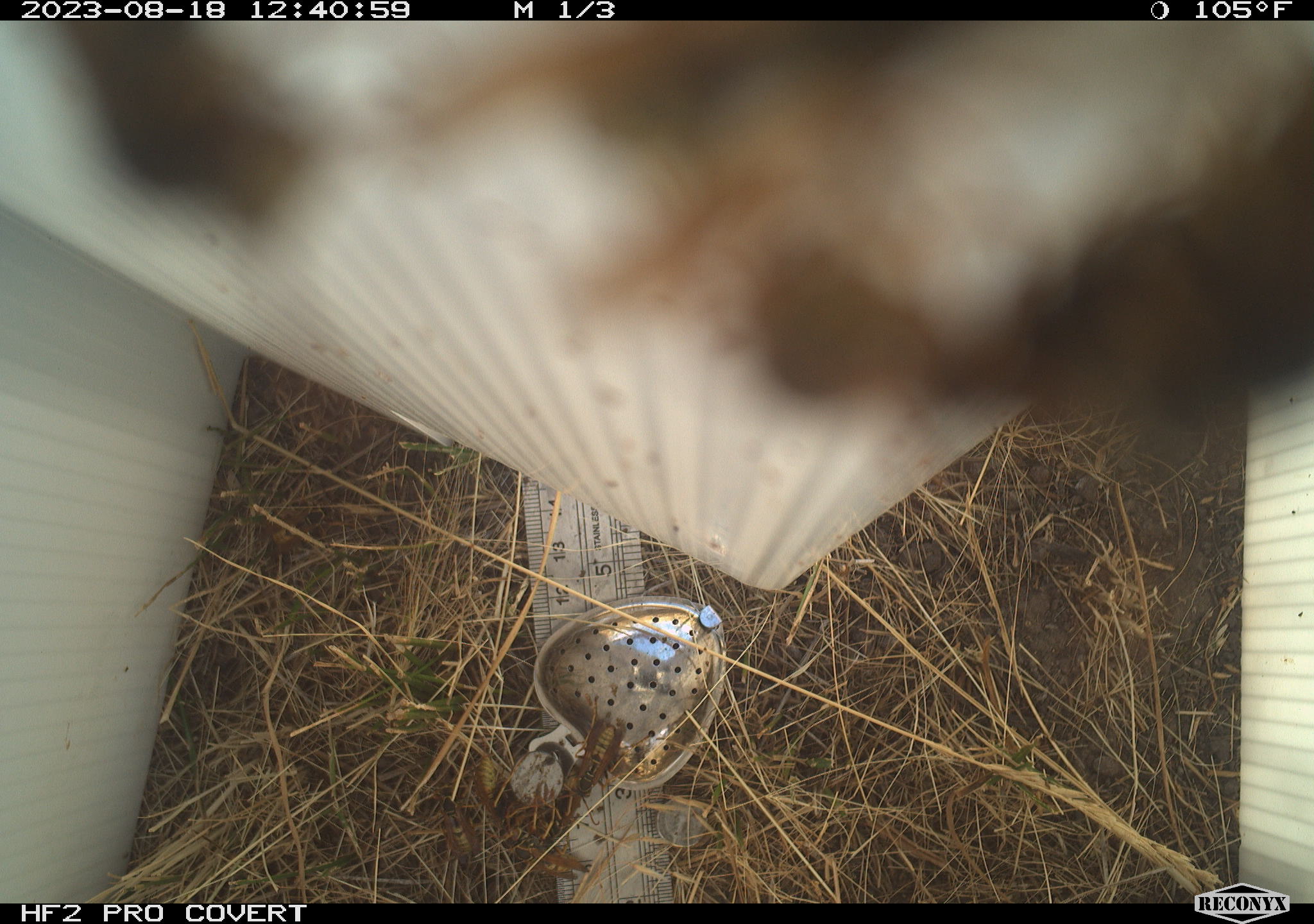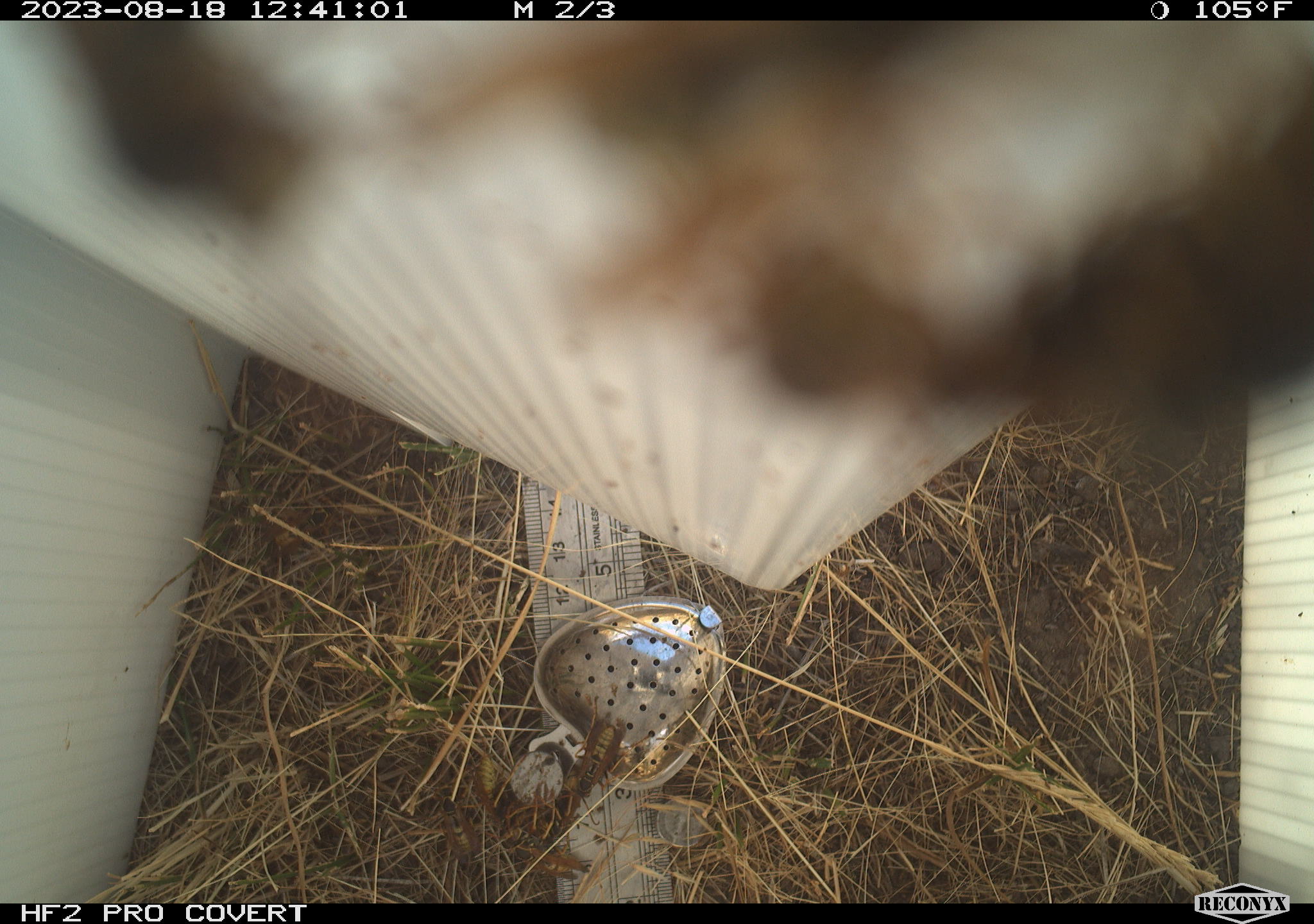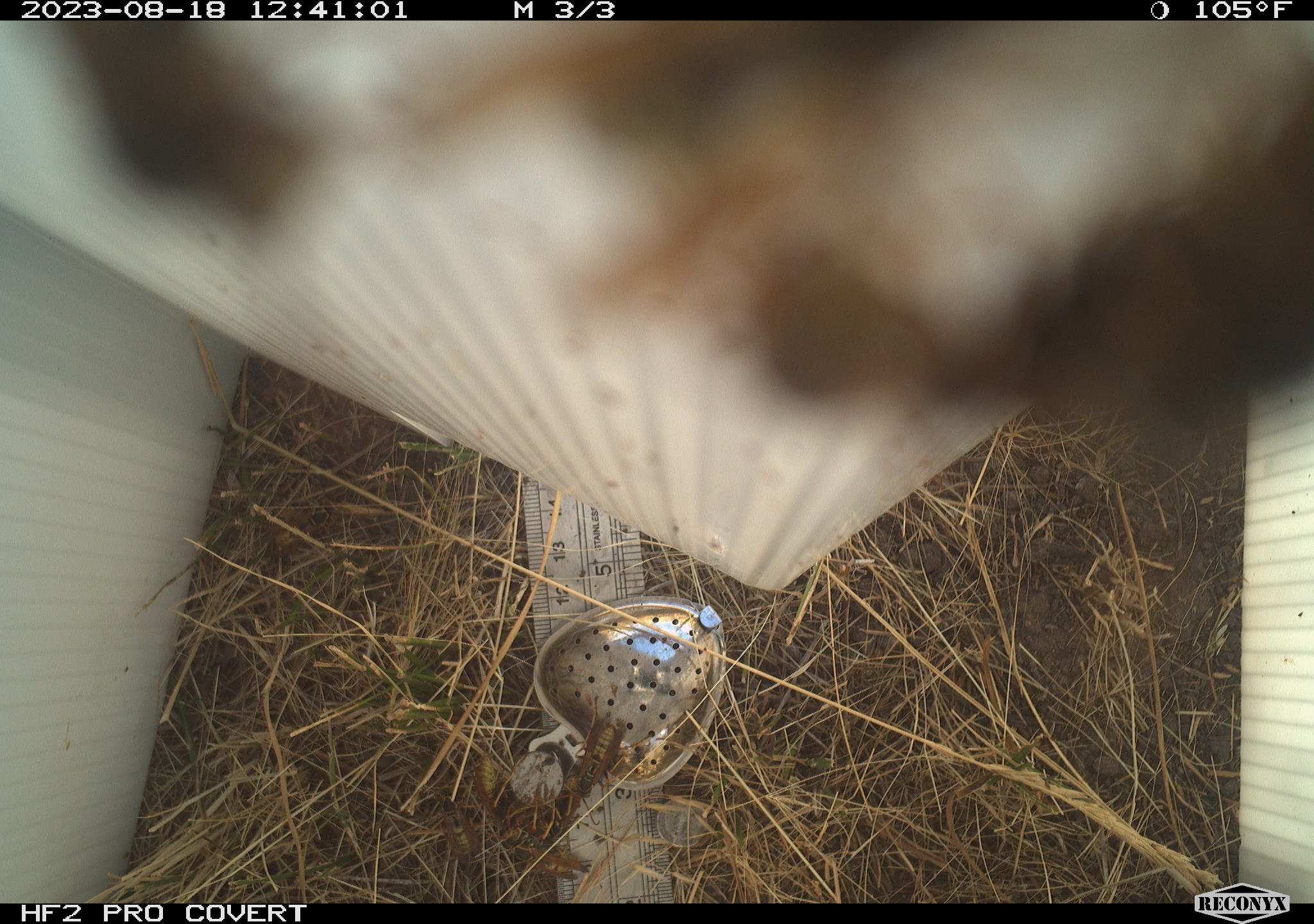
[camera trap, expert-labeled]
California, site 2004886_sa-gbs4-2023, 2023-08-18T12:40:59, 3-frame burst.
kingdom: Animalia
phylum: Arthropoda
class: Insecta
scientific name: Insecta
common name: insect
Insect (Insecta).